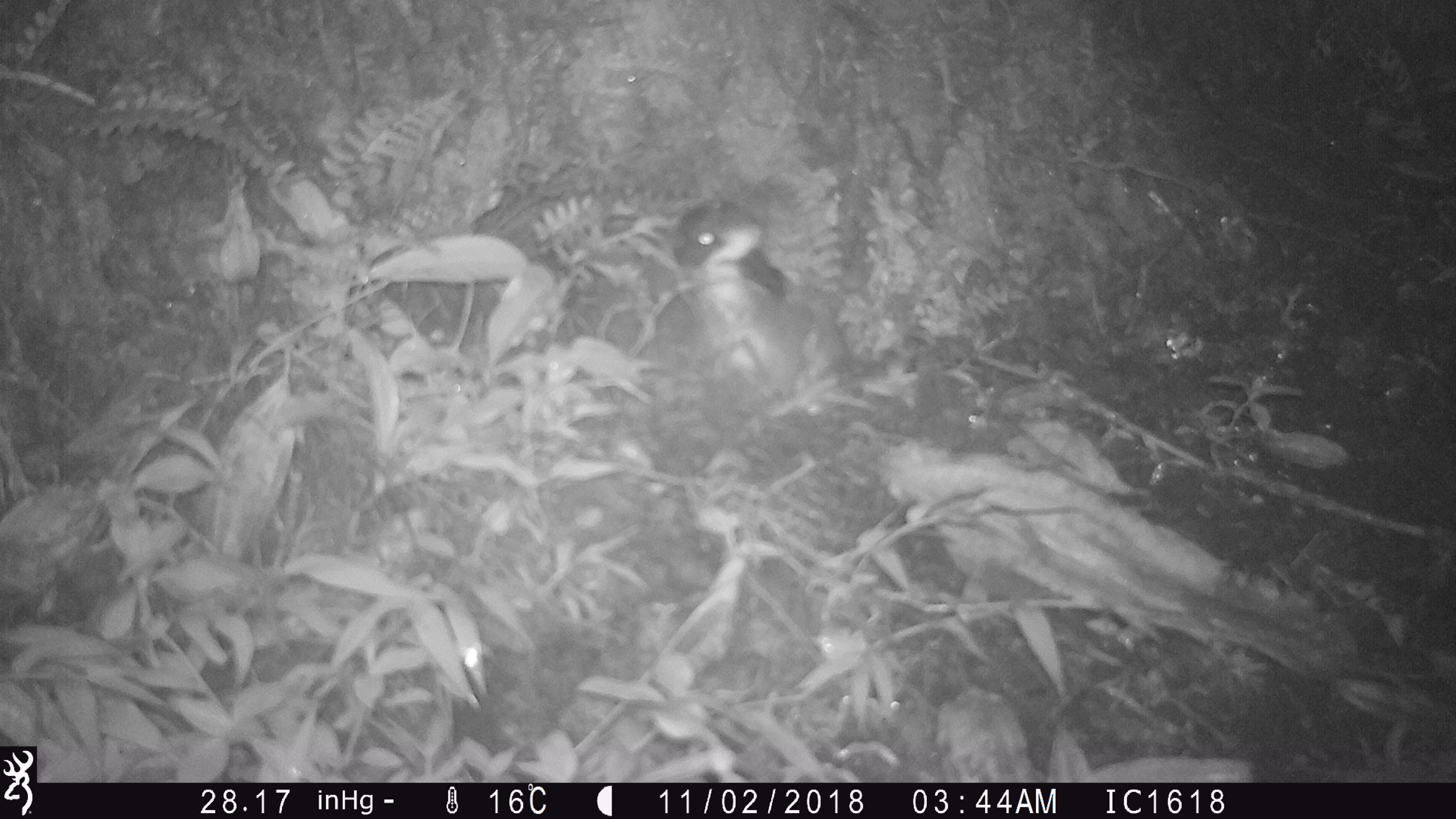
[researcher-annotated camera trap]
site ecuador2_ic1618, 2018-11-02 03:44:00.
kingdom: Animalia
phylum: Chordata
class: Aves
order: Procellariiformes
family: Procellariidae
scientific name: Procellariidae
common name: petrel chick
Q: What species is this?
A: Petrel chick (Procellariidae).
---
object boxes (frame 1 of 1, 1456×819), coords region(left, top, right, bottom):
petrel chick: region(661, 192, 849, 406)